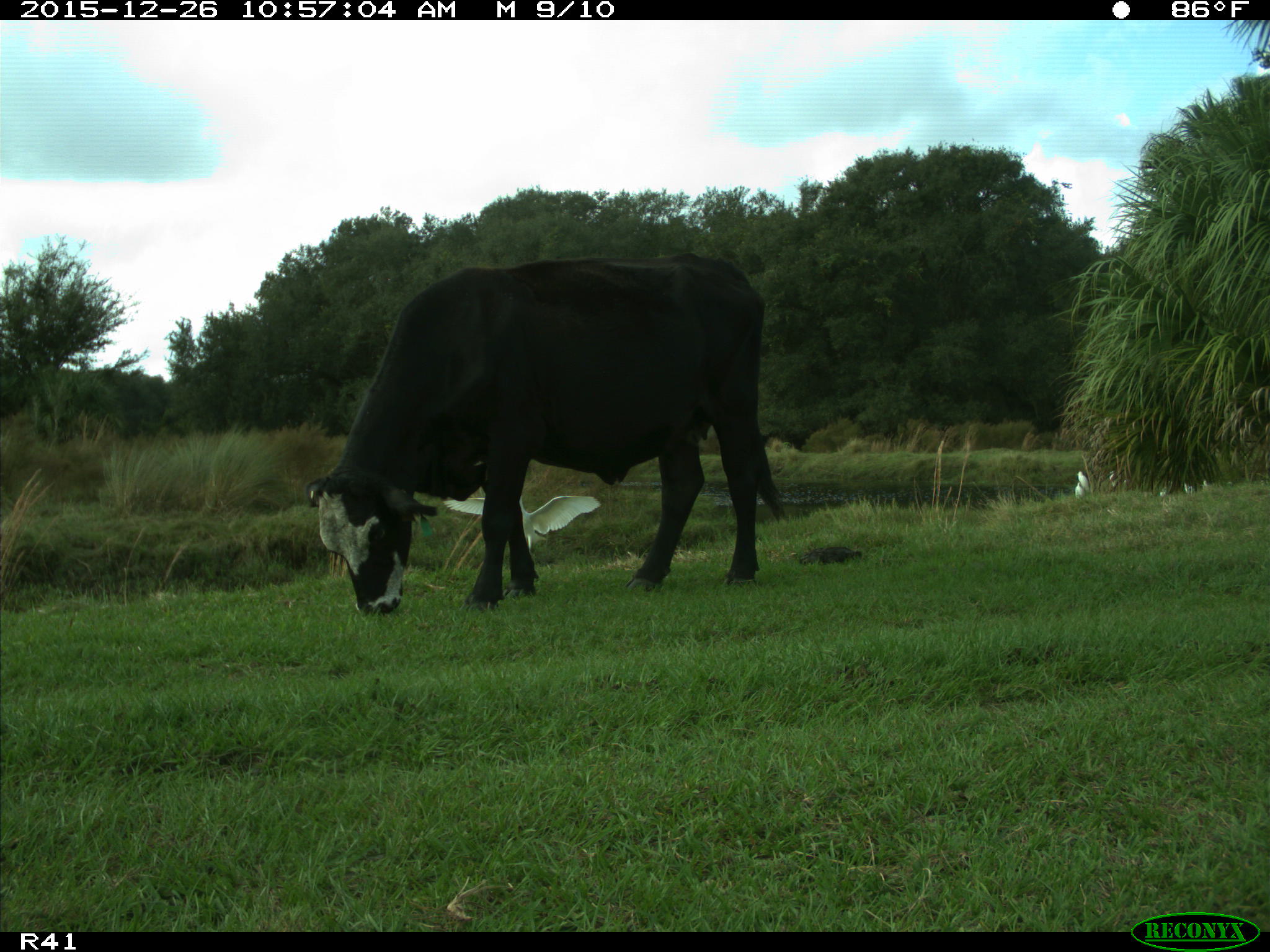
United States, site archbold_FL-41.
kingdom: Animalia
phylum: Chordata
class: Mammalia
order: Artiodactyla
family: Bovidae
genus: Bos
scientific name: Bos taurus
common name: domestic cow